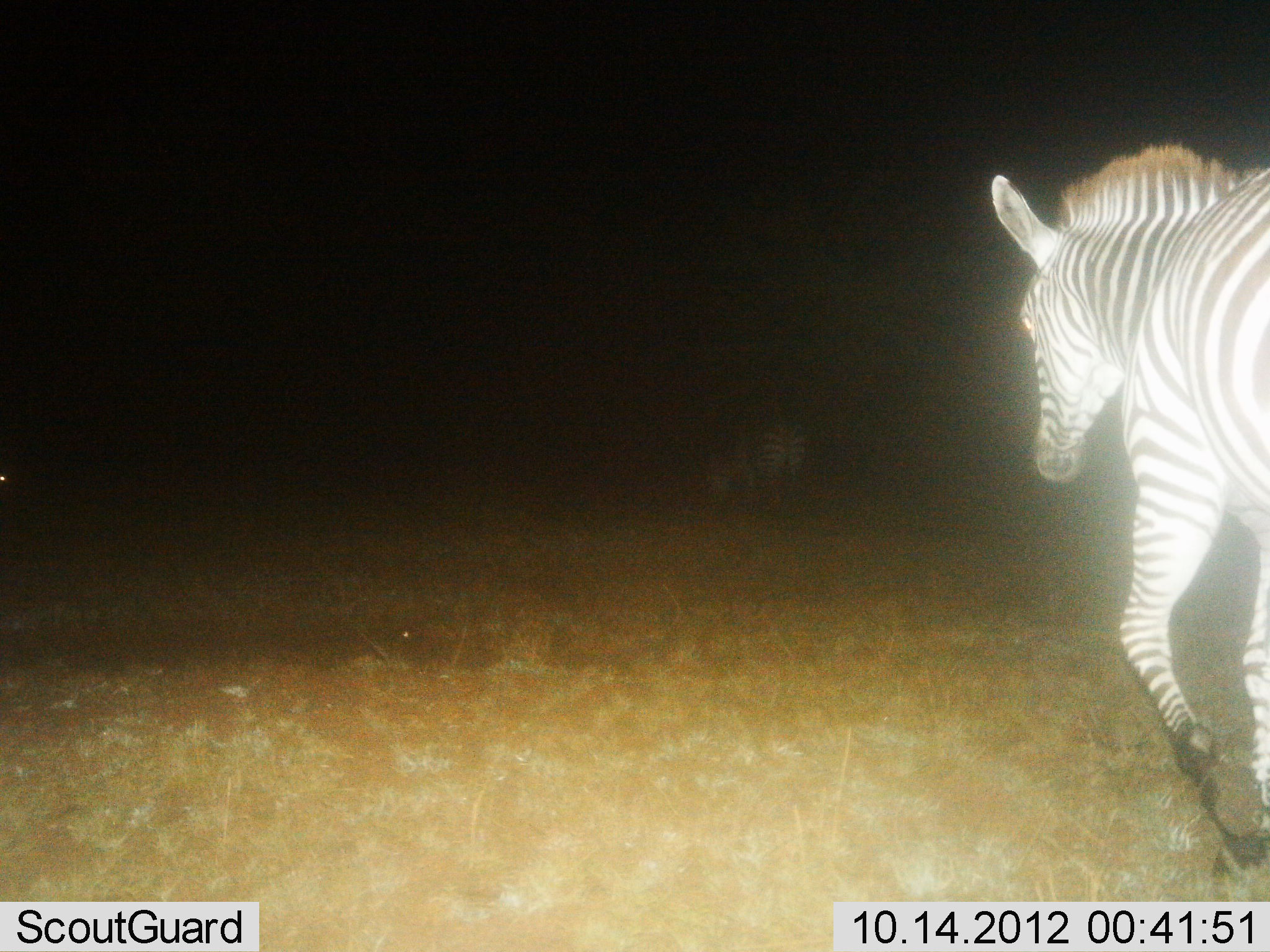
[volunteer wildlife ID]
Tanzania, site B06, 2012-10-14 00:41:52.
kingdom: Animalia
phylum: Chordata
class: Mammalia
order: Perissodactyla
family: Equidae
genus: Equus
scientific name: Equus quagga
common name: plains zebra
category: zebra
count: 2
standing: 20%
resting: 0%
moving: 100%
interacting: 0%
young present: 0%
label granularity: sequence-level